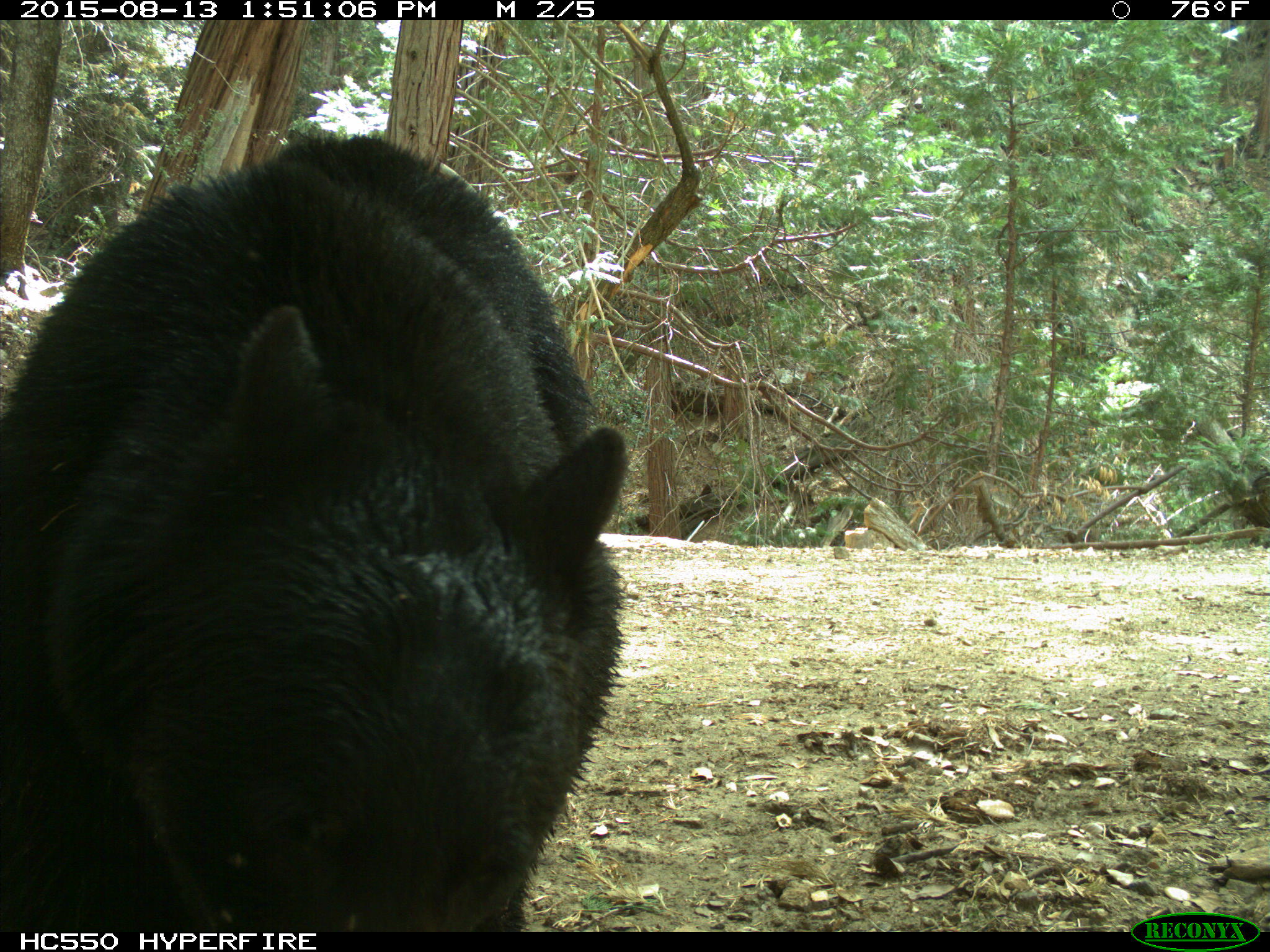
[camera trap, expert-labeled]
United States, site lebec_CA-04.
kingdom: Animalia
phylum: Chordata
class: Mammalia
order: Carnivora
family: Ursidae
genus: Ursus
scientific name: Ursus americanus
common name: american black bear